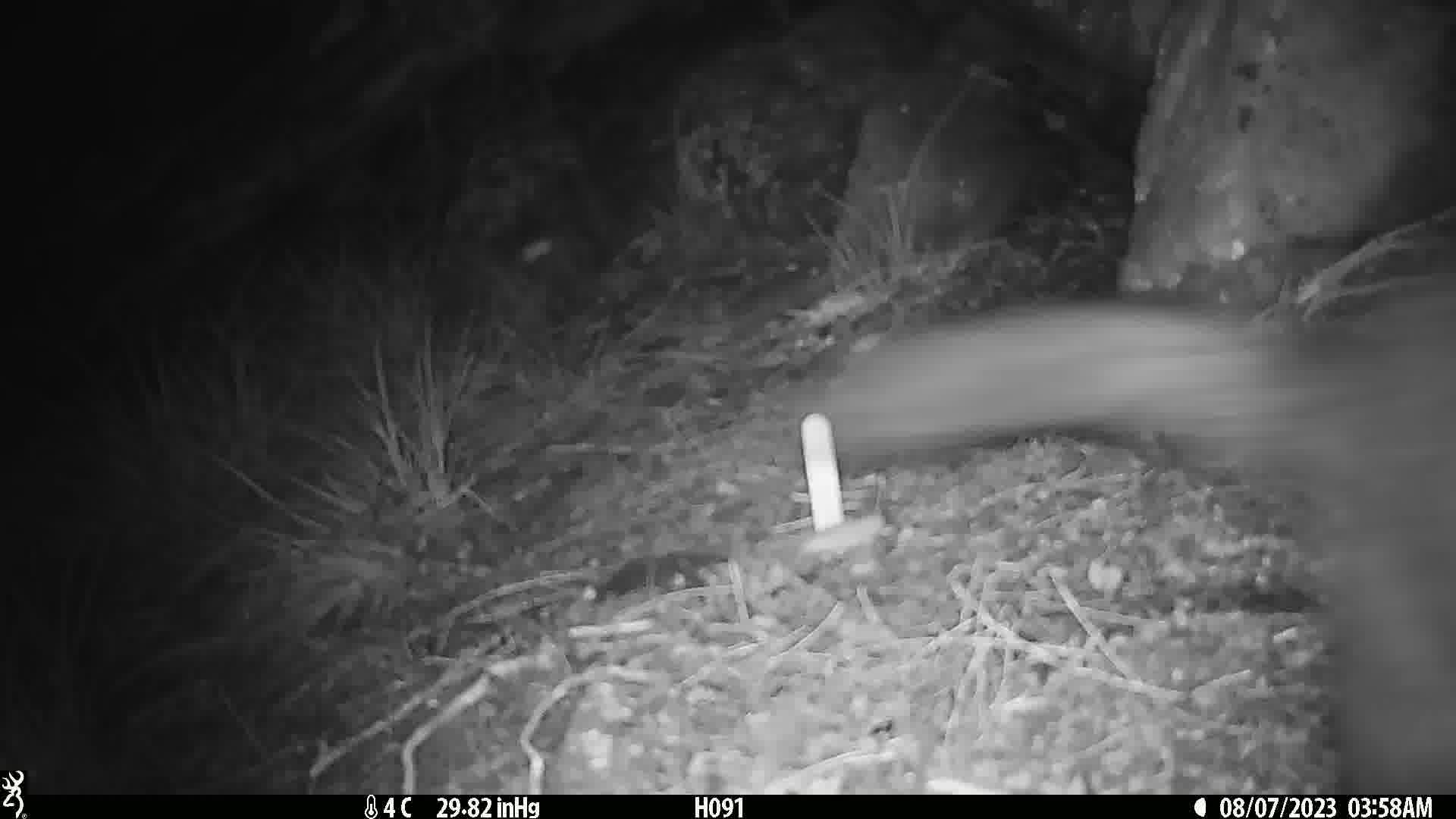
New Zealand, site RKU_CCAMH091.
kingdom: Animalia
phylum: Chordata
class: Mammalia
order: Diprotodontia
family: Phalangeridae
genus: Trichosurus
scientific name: Trichosurus vulpecula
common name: common brushtail possum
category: possum